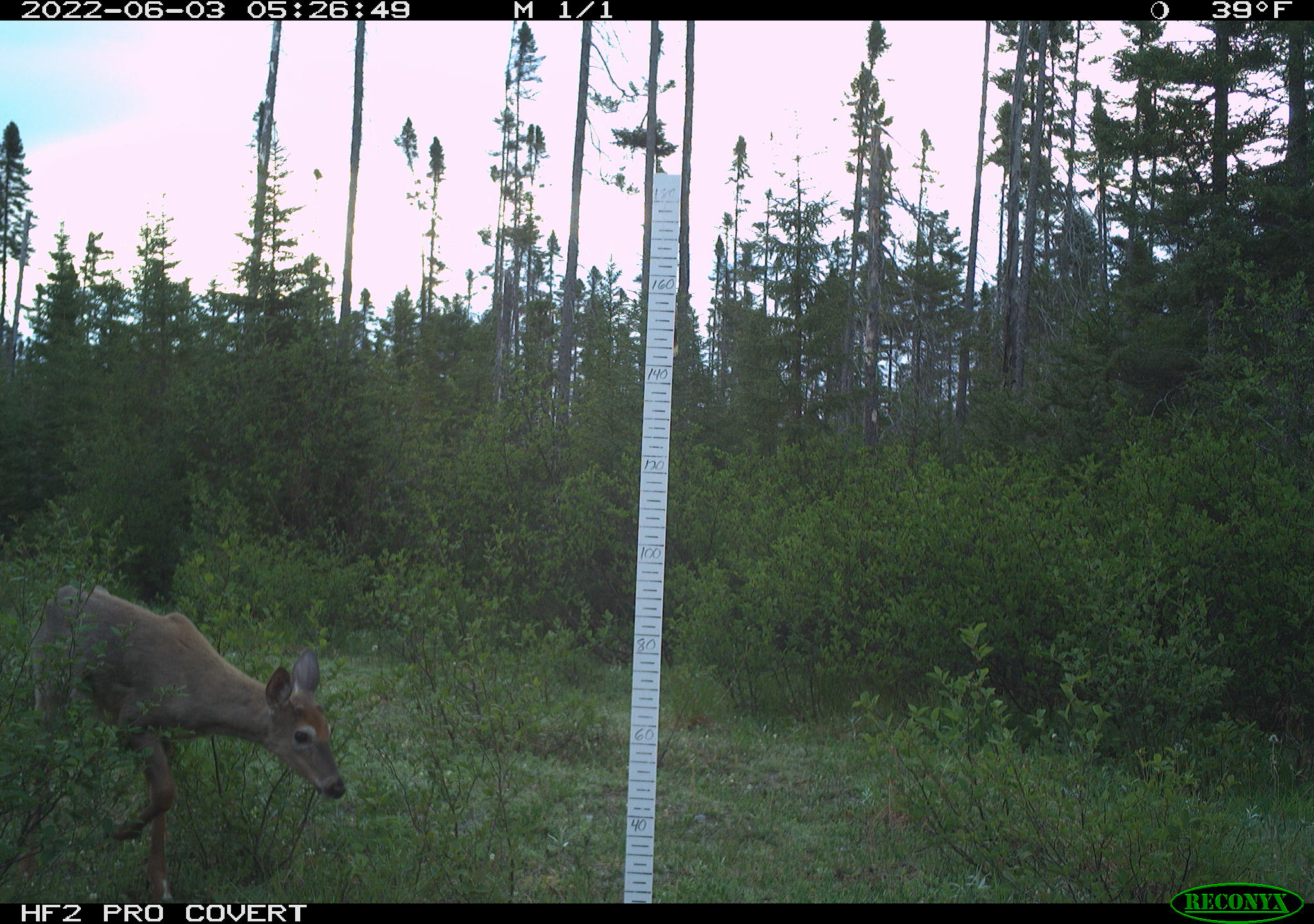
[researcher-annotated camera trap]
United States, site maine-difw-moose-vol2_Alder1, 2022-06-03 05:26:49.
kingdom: Animalia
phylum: Chordata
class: Mammalia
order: Artiodactyla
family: Cervidae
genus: Odocoileus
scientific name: Odocoileus virginianus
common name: white-tailed deer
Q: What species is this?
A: White-tailed deer (Odocoileus virginianus).